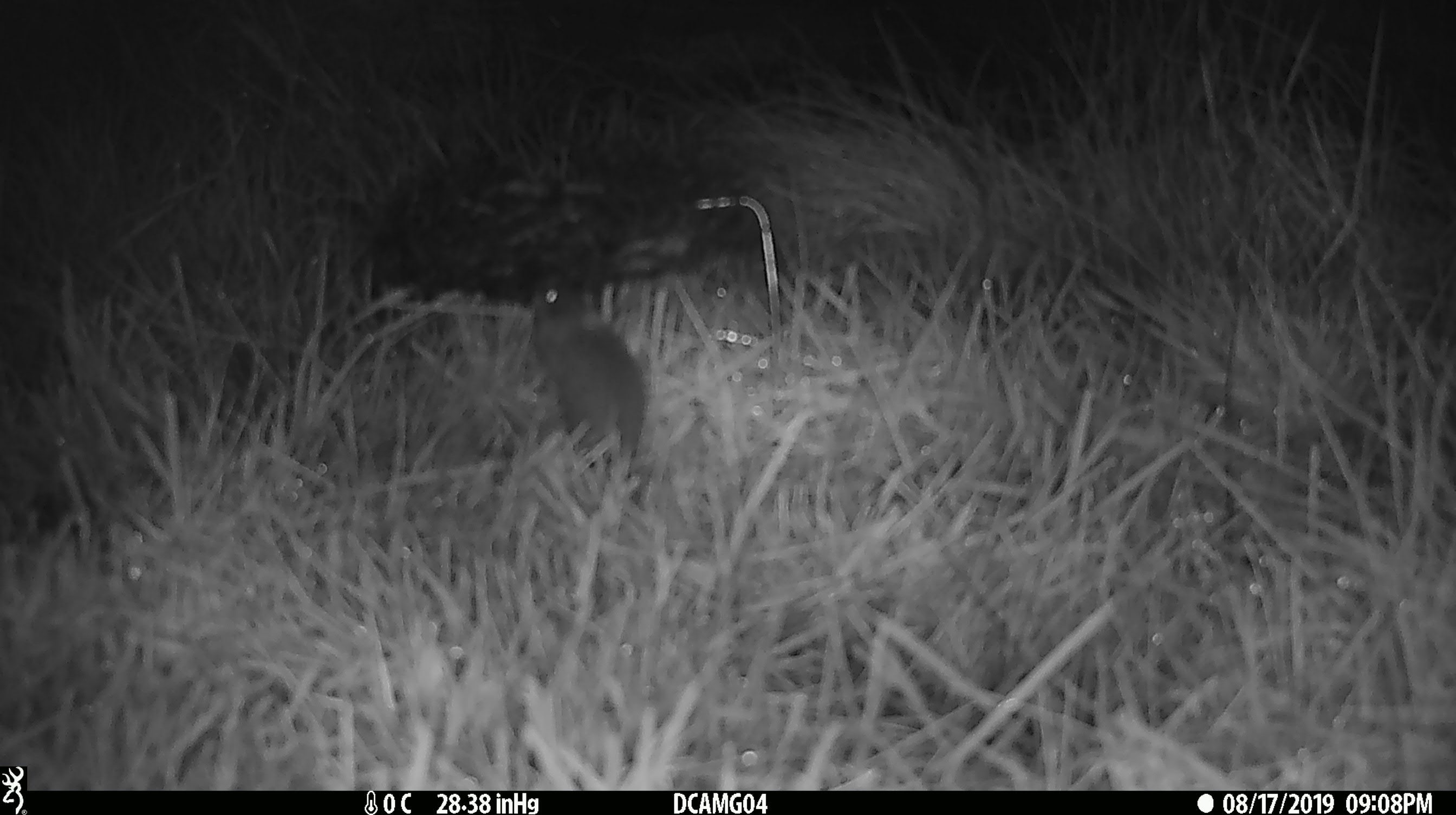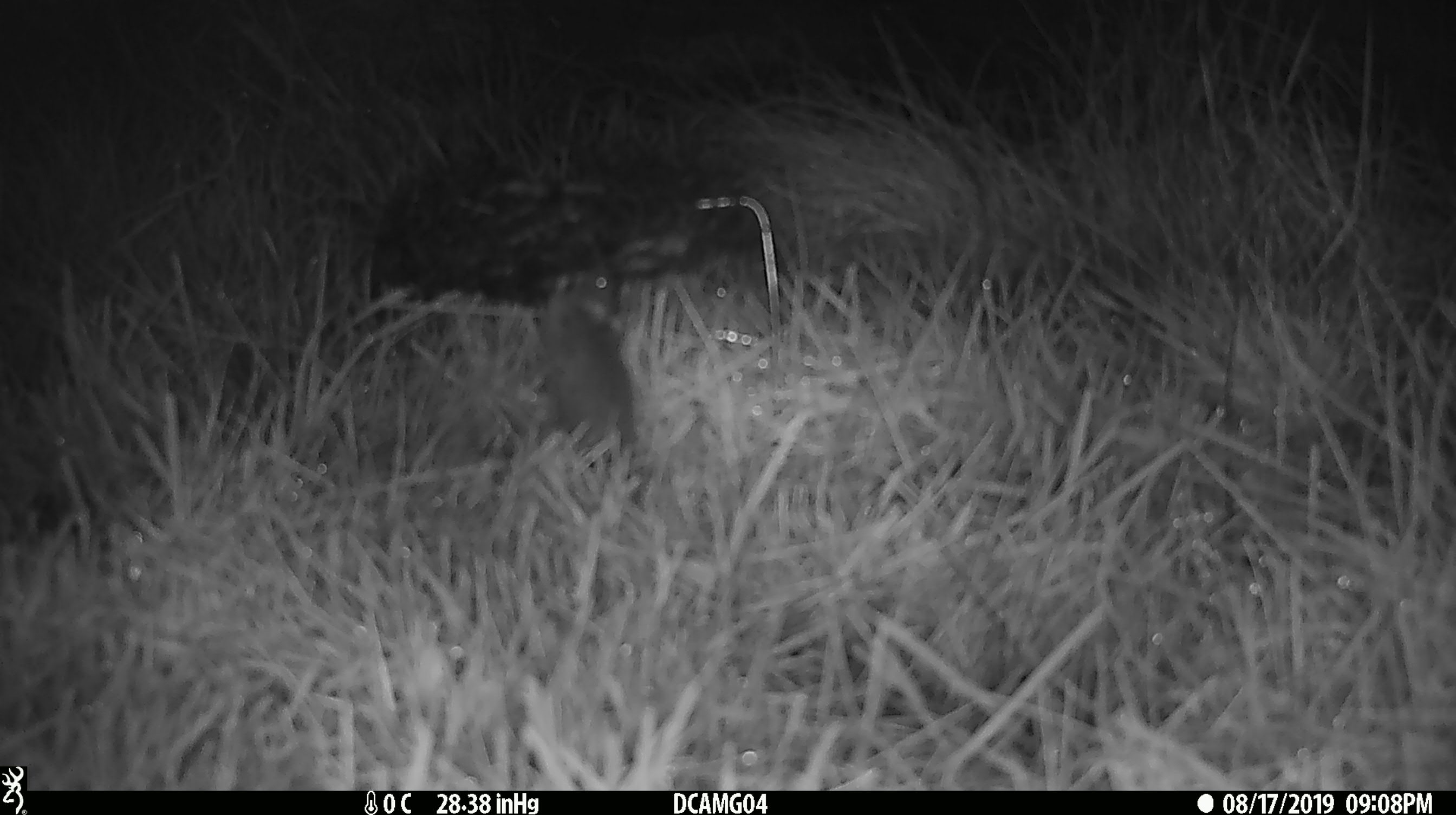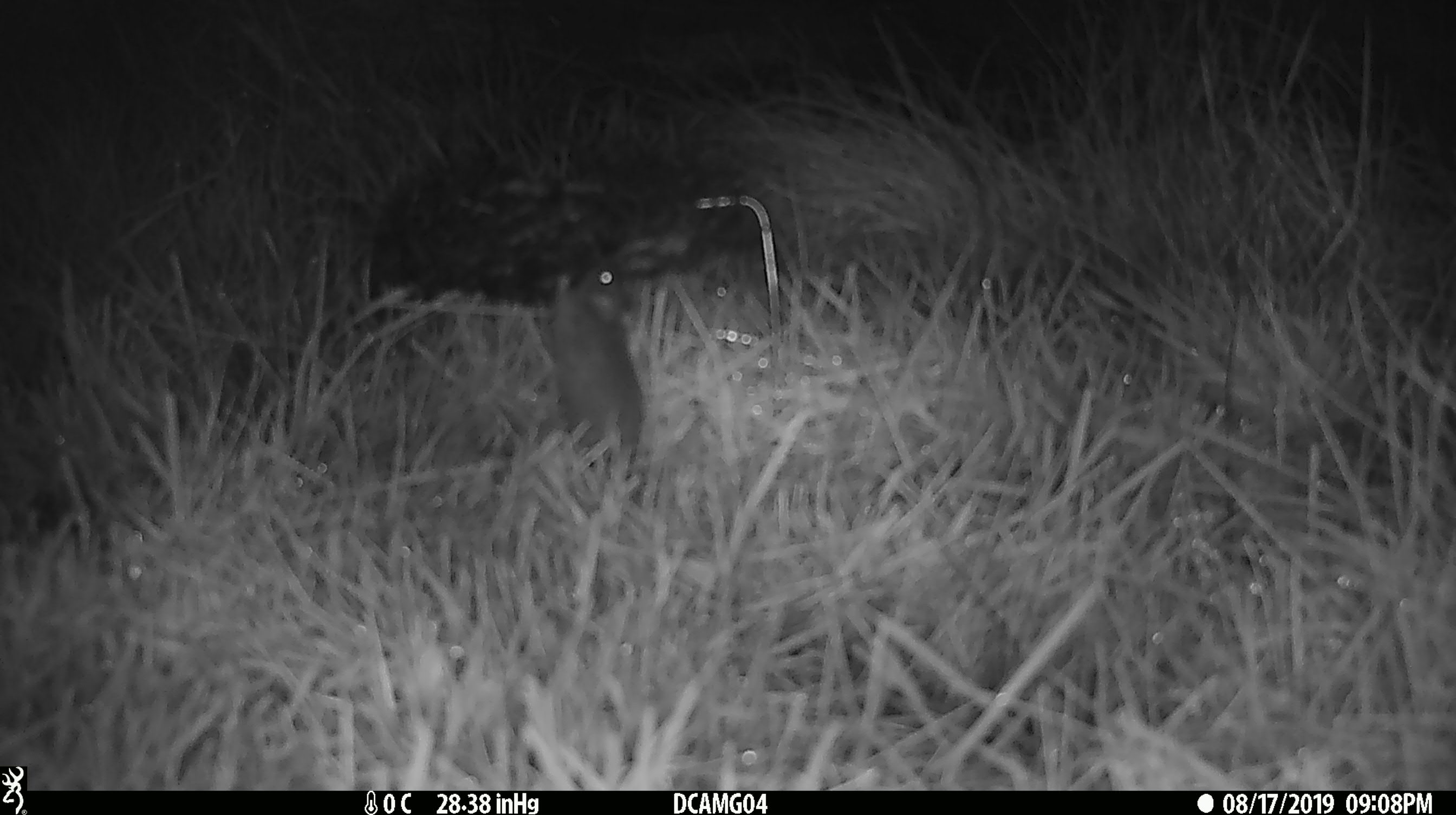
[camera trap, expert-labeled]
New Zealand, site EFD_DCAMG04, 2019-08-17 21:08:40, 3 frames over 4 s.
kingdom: Animalia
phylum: Chordata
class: Mammalia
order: Rodentia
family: Muridae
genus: Mus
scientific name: Mus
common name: mouse